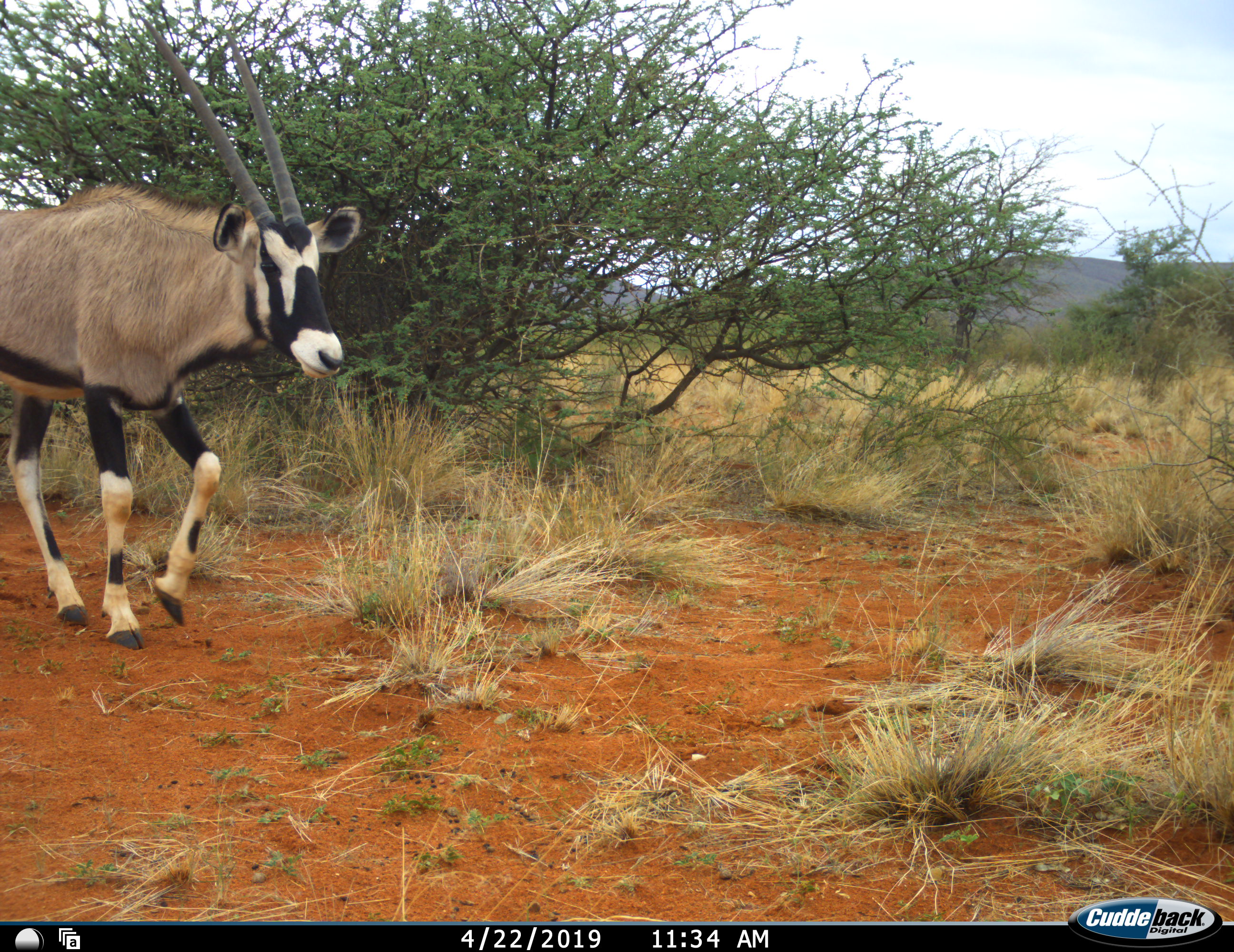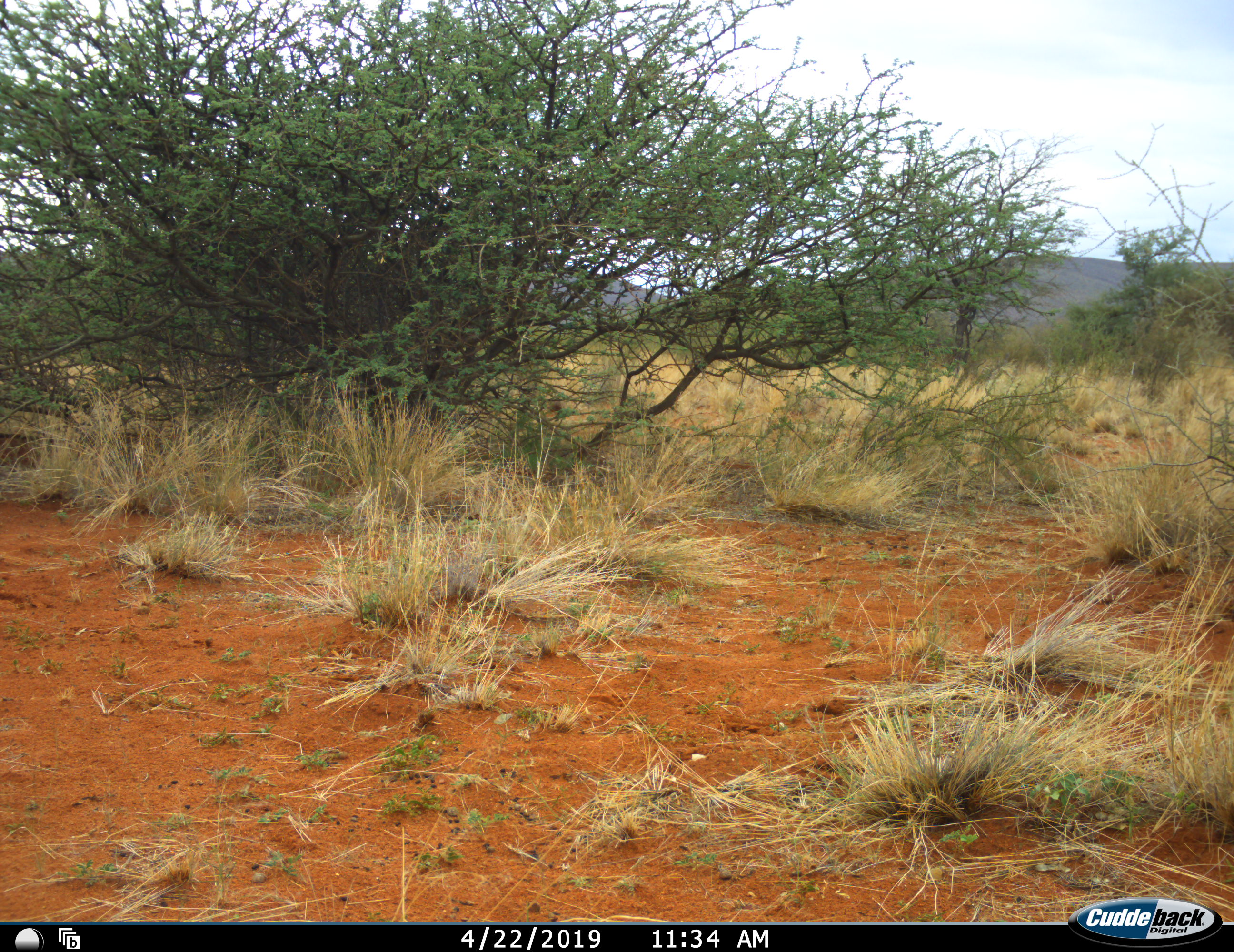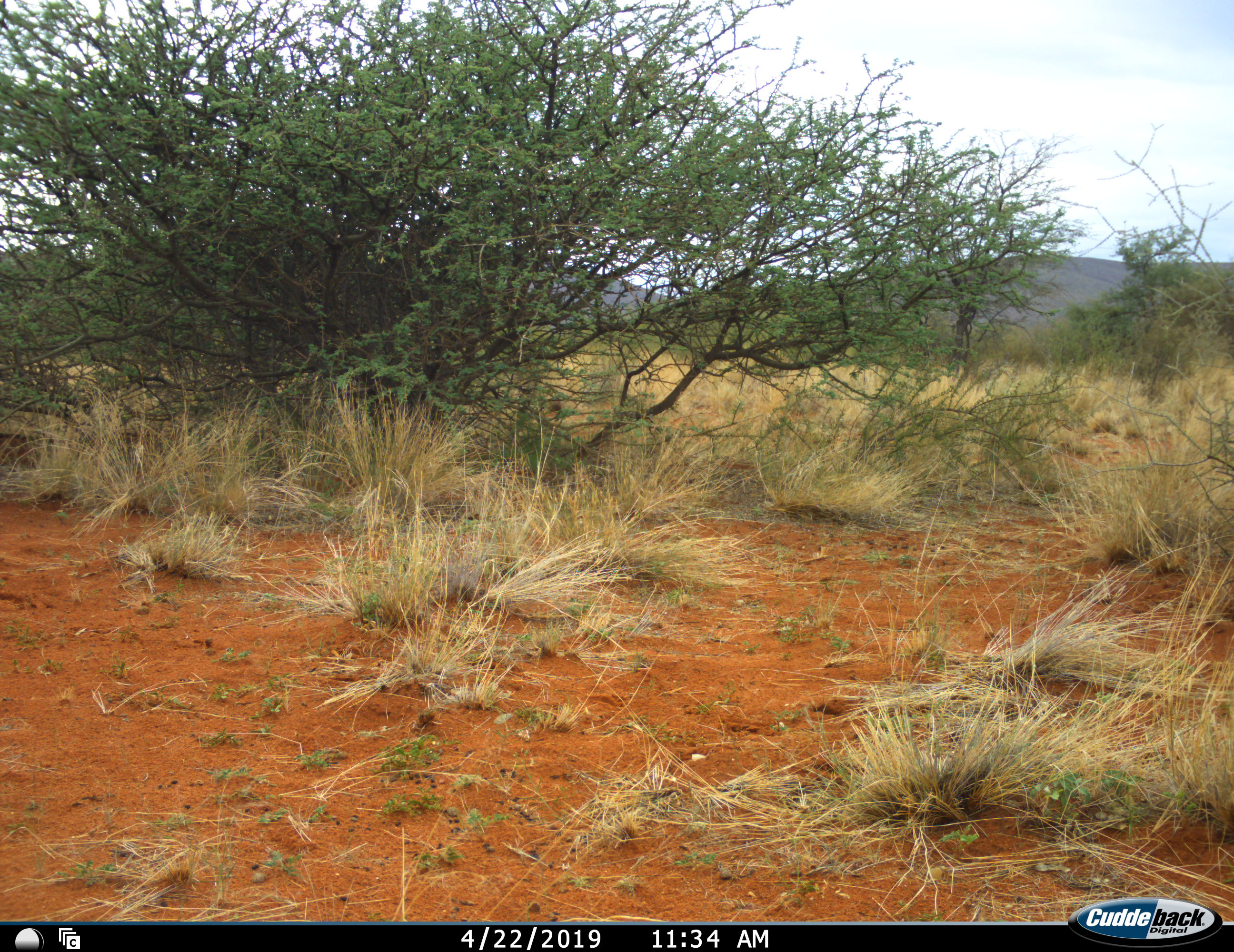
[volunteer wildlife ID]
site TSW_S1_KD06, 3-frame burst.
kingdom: Animalia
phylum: Chordata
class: Mammalia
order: Artiodactyla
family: Bovidae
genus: Oryx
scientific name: Oryx gazella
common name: gemsbok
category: oryx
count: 1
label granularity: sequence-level